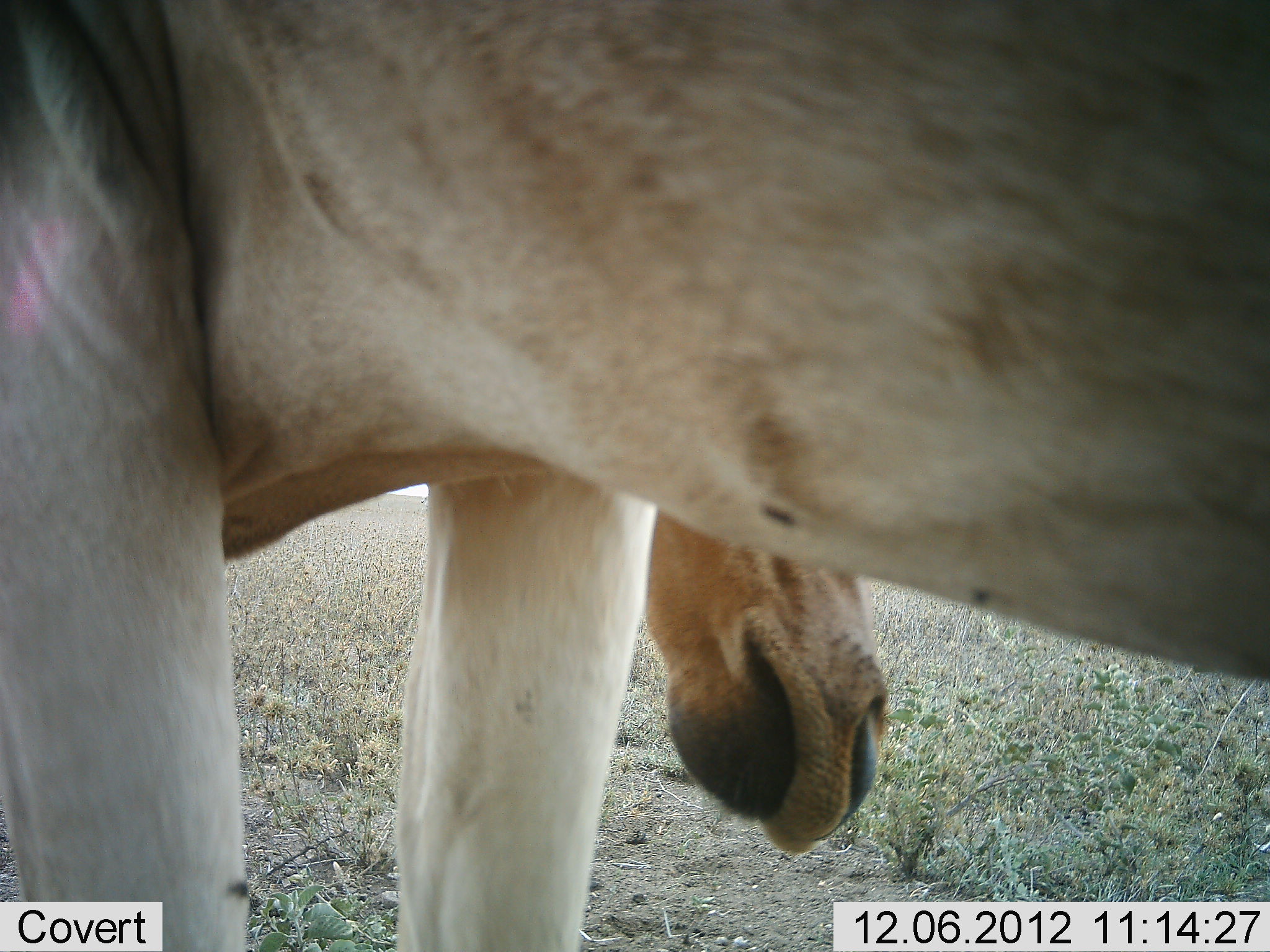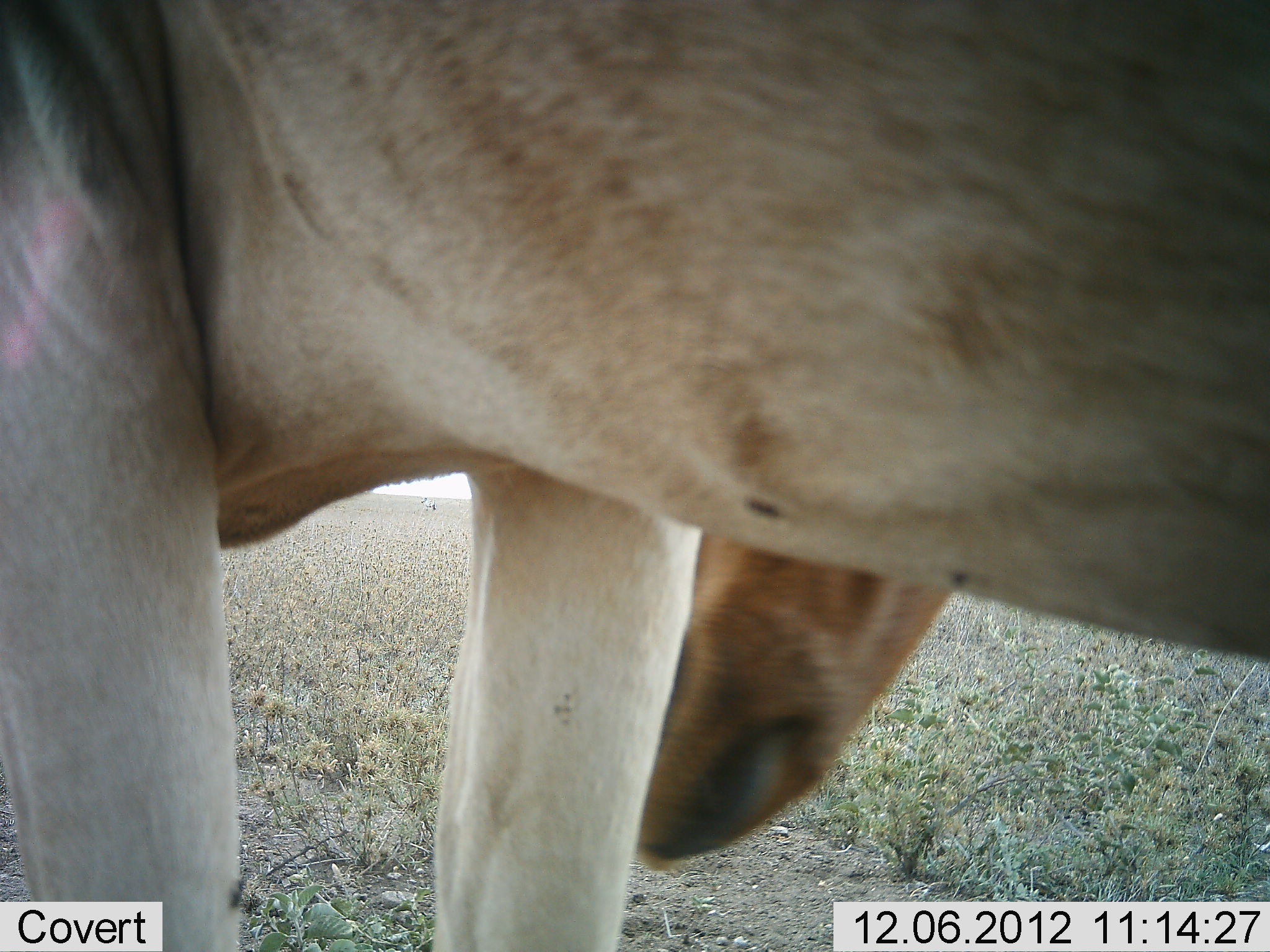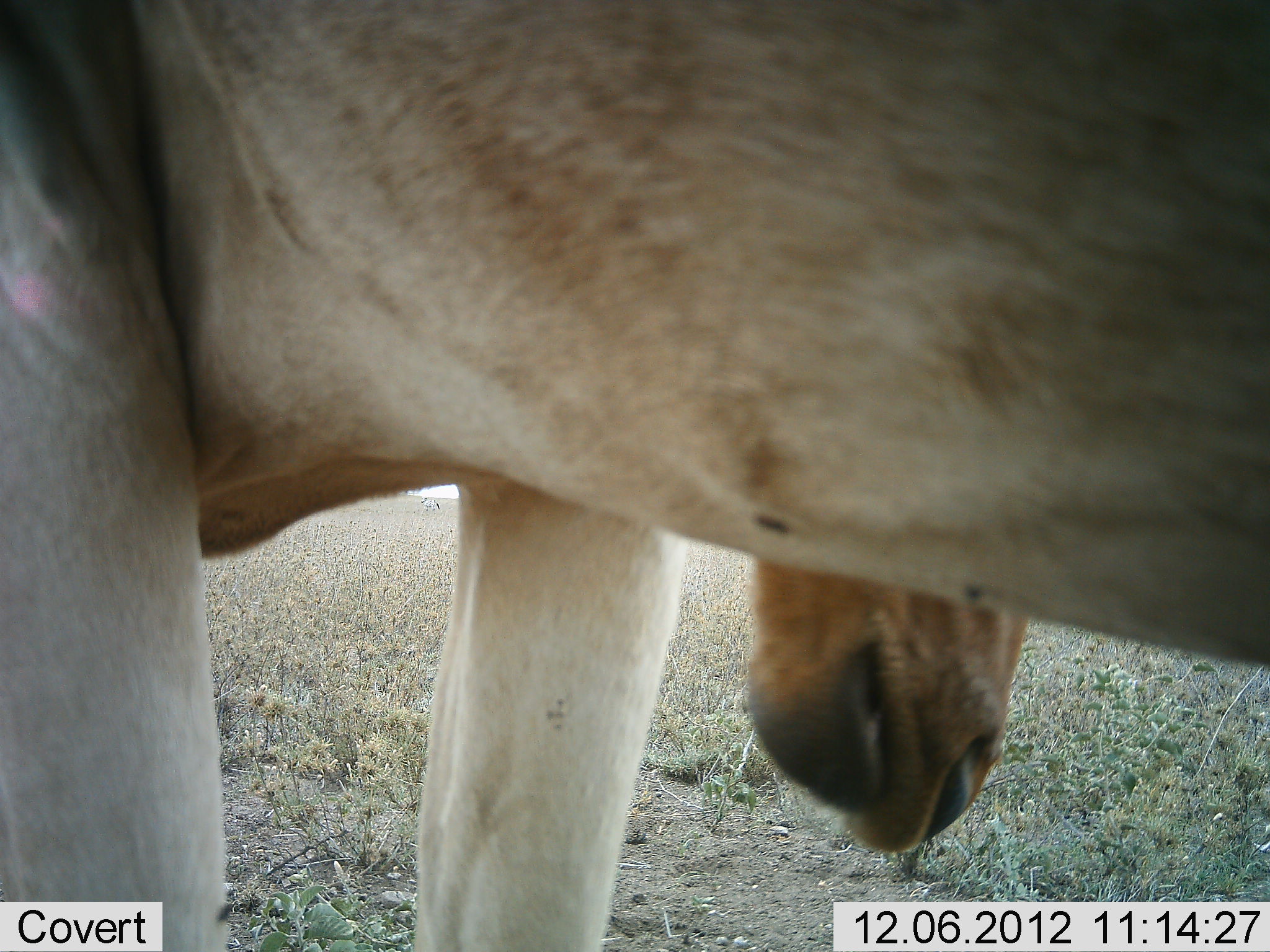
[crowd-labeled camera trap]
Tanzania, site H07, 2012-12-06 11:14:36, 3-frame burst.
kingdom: Animalia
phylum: Chordata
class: Mammalia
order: Artiodactyla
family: Bovidae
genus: Alcelaphus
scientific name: Alcelaphus buselaphus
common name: hartebeest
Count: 1.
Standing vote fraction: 90%.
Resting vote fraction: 0%.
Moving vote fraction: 0%.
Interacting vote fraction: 0%.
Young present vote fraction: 0%.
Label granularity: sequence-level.